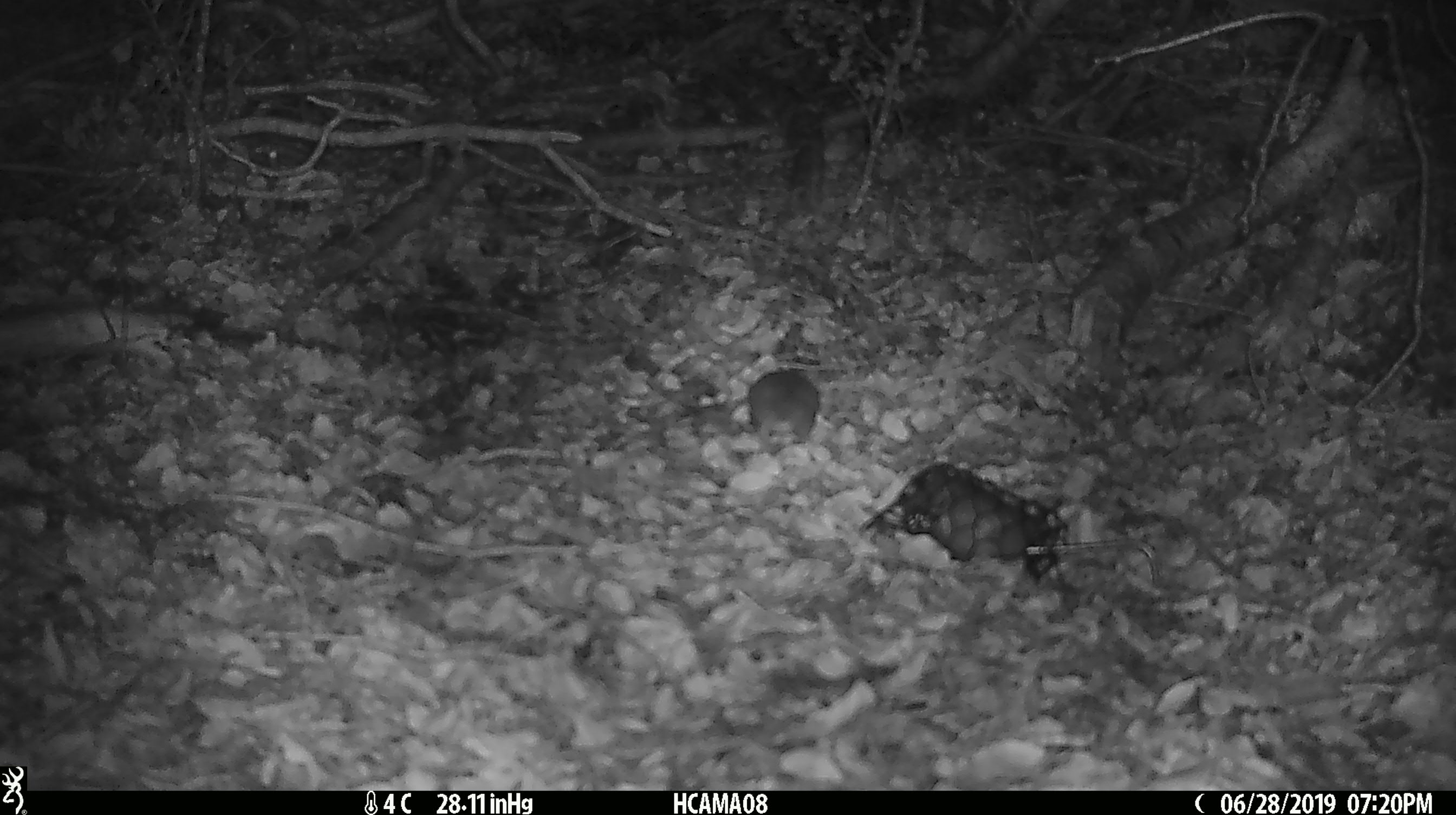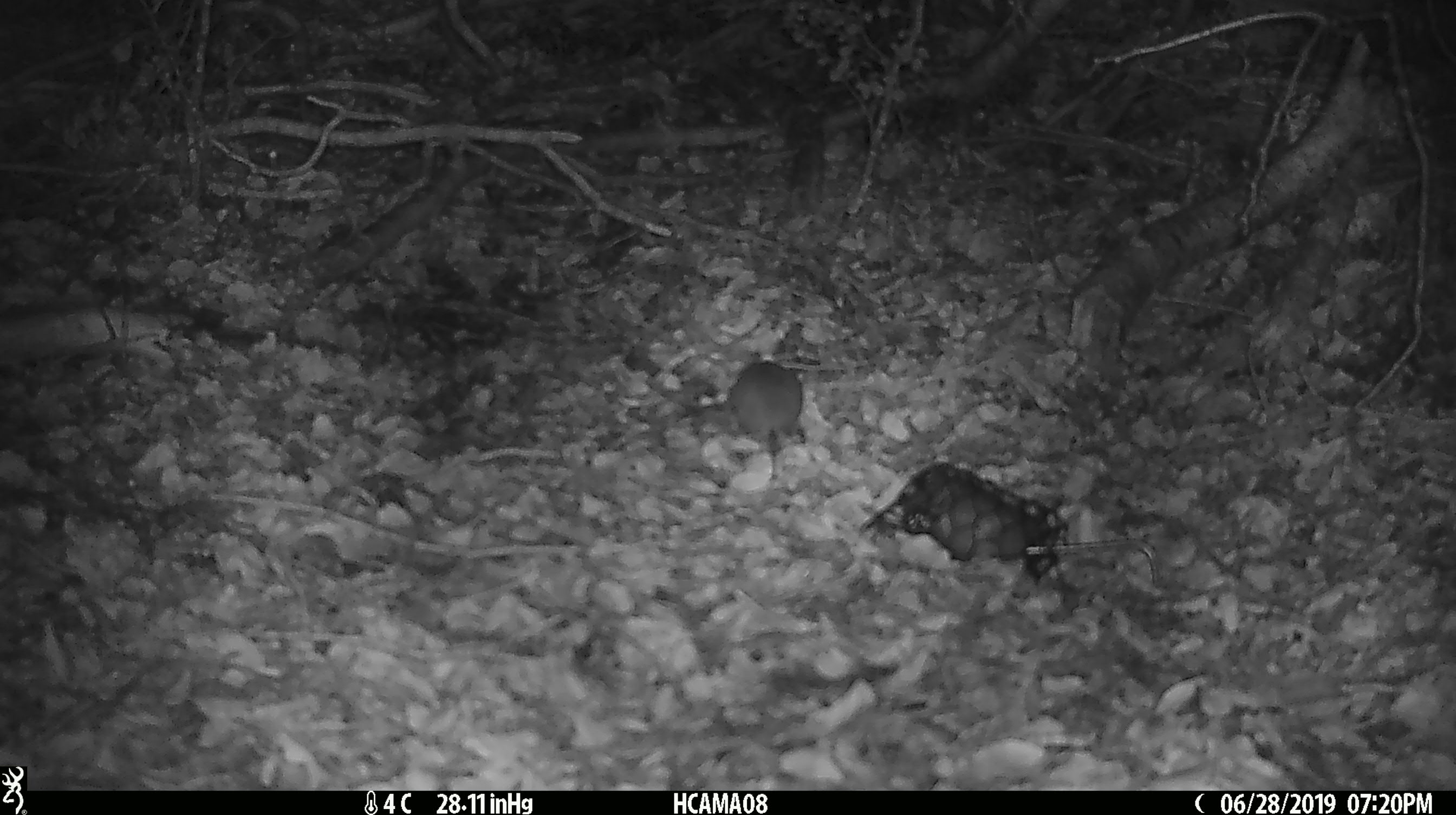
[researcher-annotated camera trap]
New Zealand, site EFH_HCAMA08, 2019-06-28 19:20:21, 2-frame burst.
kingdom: Animalia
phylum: Chordata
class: Mammalia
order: Rodentia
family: Muridae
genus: Mus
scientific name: Mus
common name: mouse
Mouse (Mus).